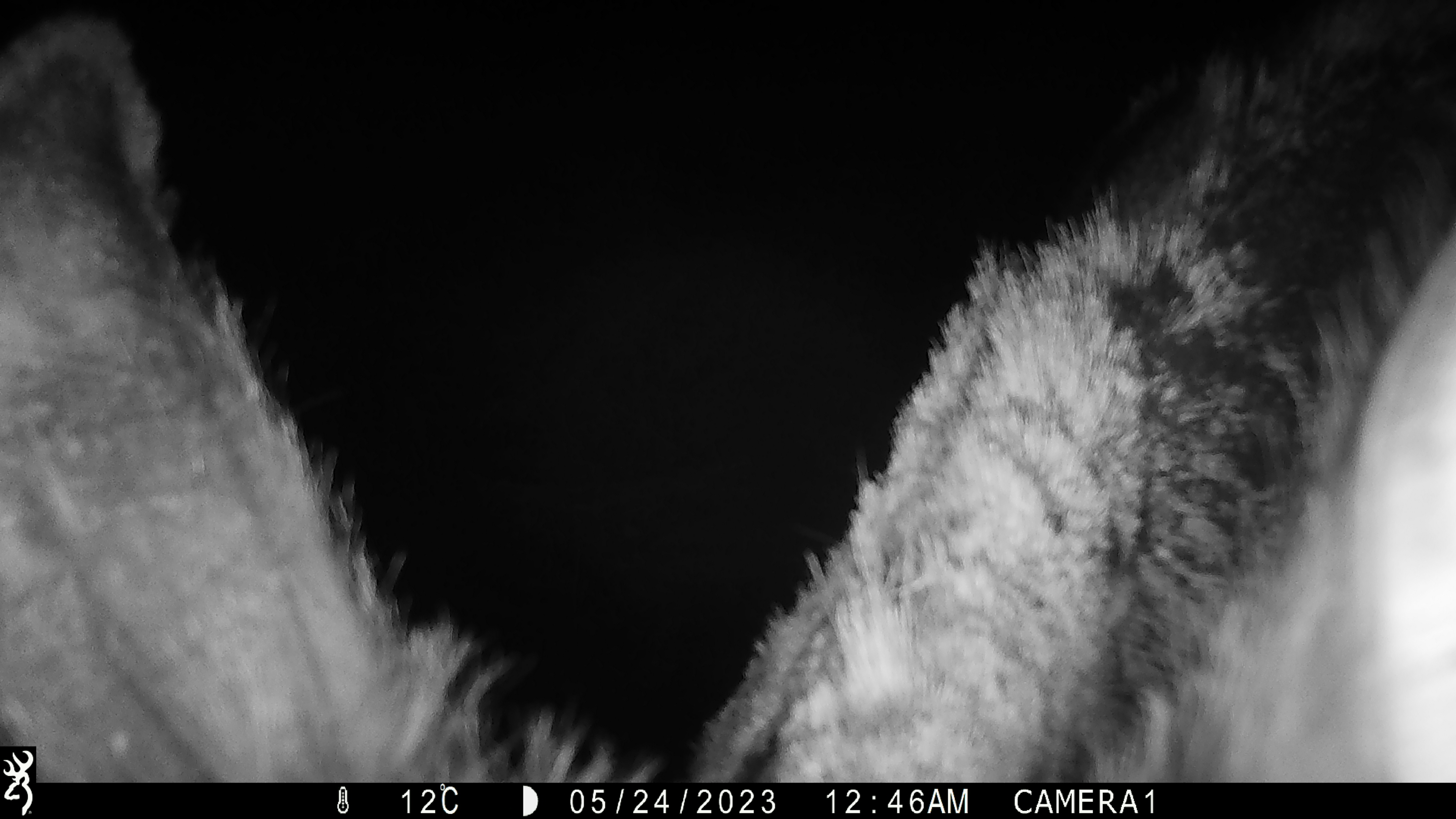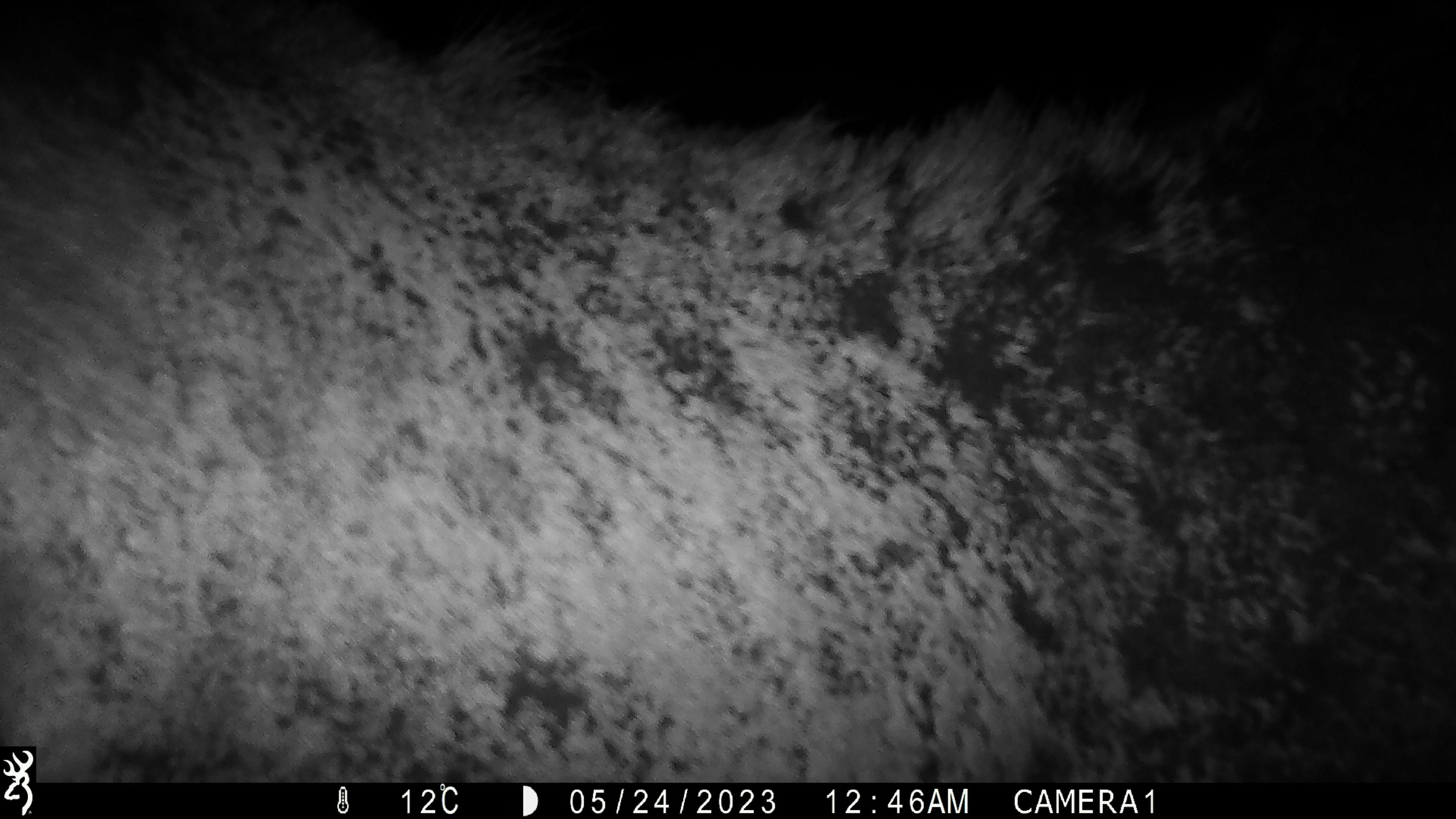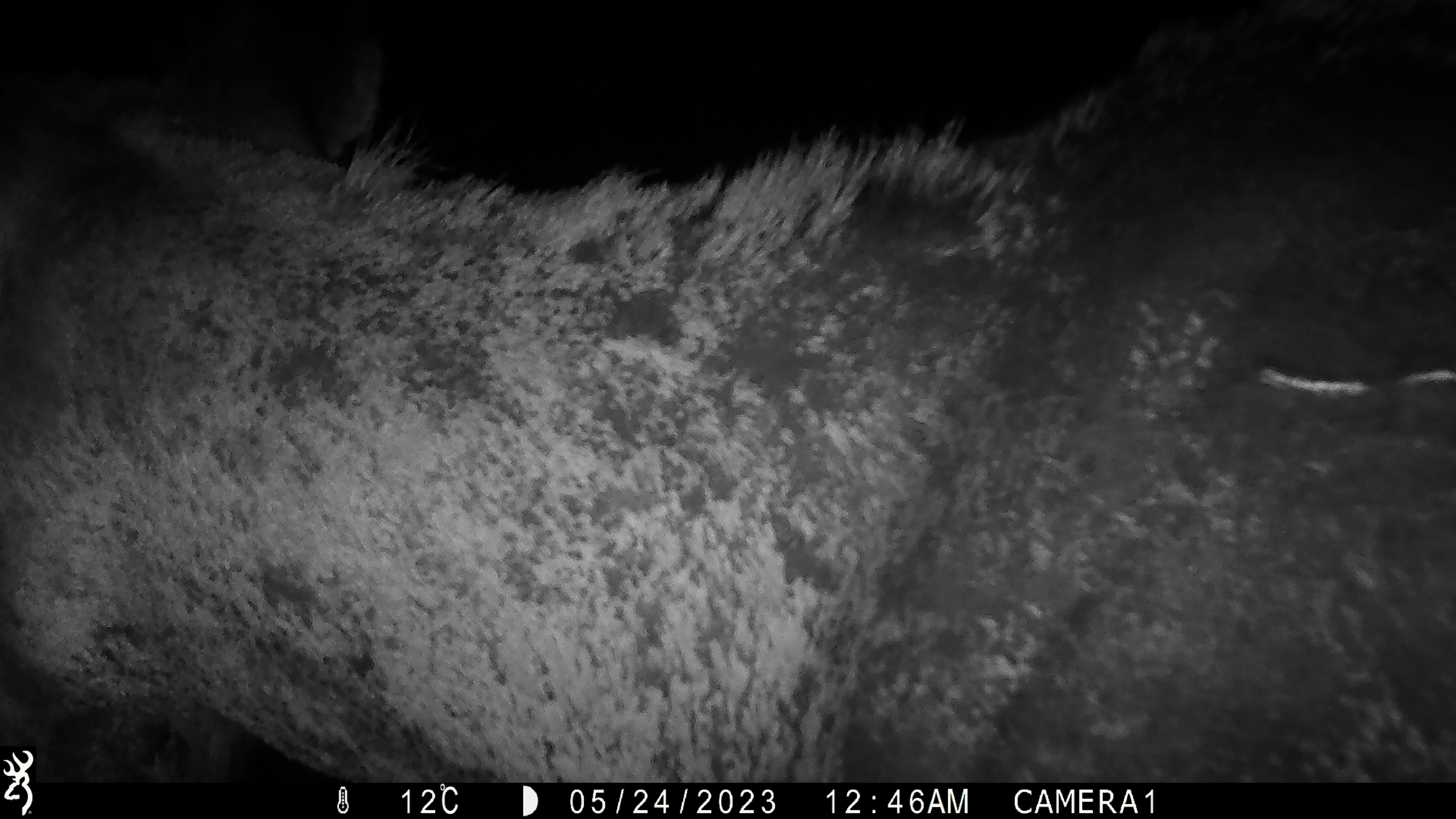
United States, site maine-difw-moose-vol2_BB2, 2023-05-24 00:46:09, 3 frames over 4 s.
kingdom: Animalia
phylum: Chordata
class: Mammalia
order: Artiodactyla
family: Cervidae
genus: Alces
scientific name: Alces alces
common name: moose